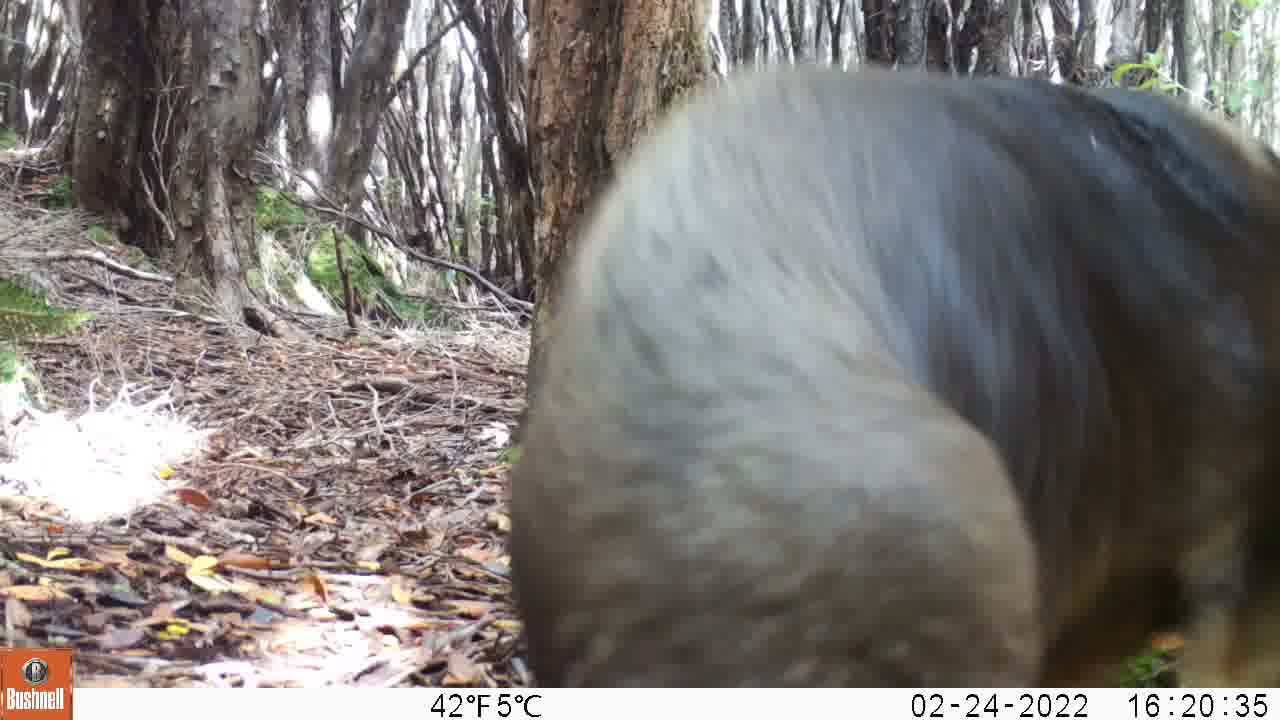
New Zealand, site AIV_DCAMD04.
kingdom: Animalia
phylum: Chordata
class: Mammalia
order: Carnivora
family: Otariidae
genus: Phocarctos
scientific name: Phocarctos hookeri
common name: new zealand sea lion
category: sealion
Sealion (new zealand sea lion) (Phocarctos hookeri).